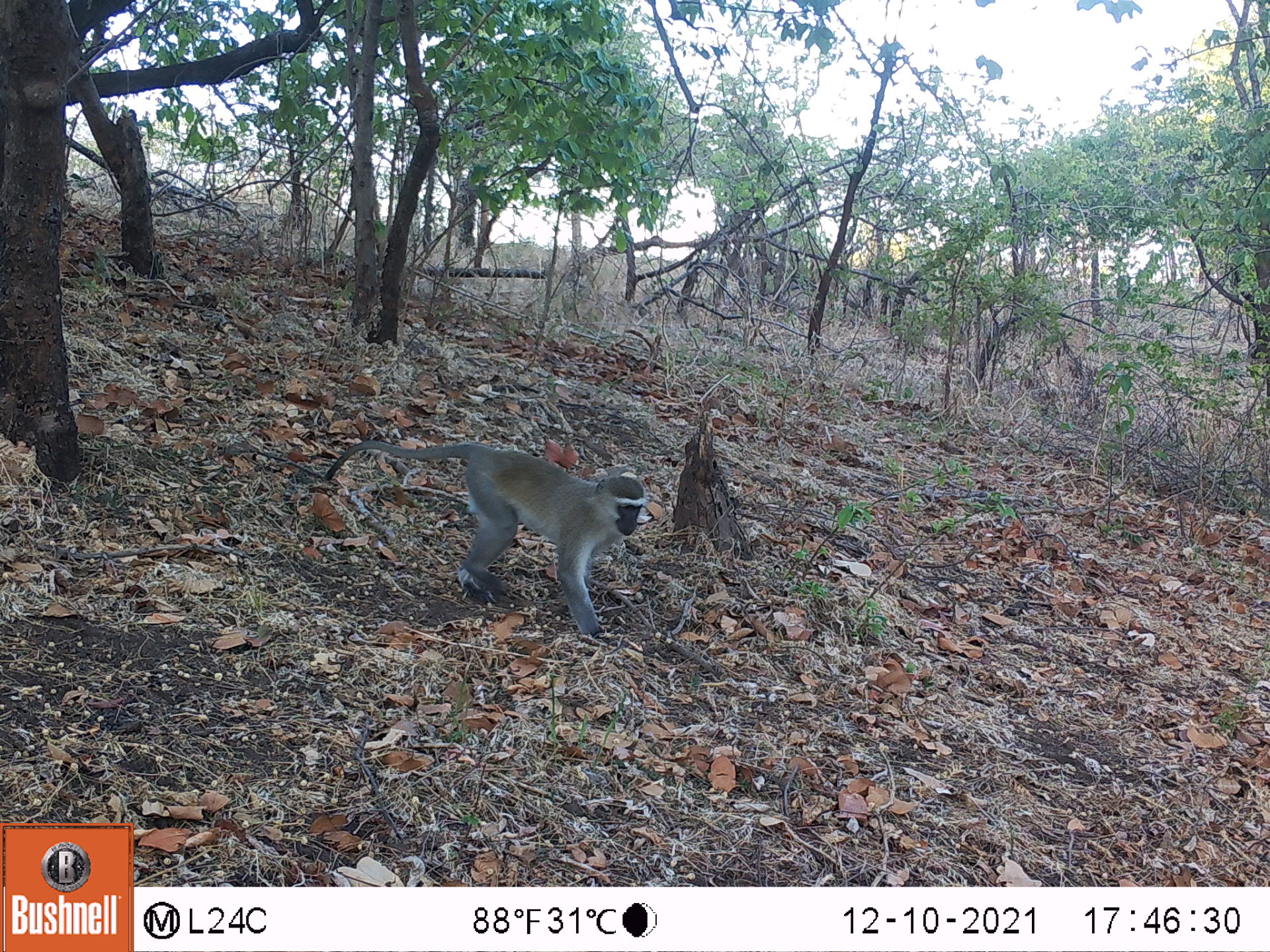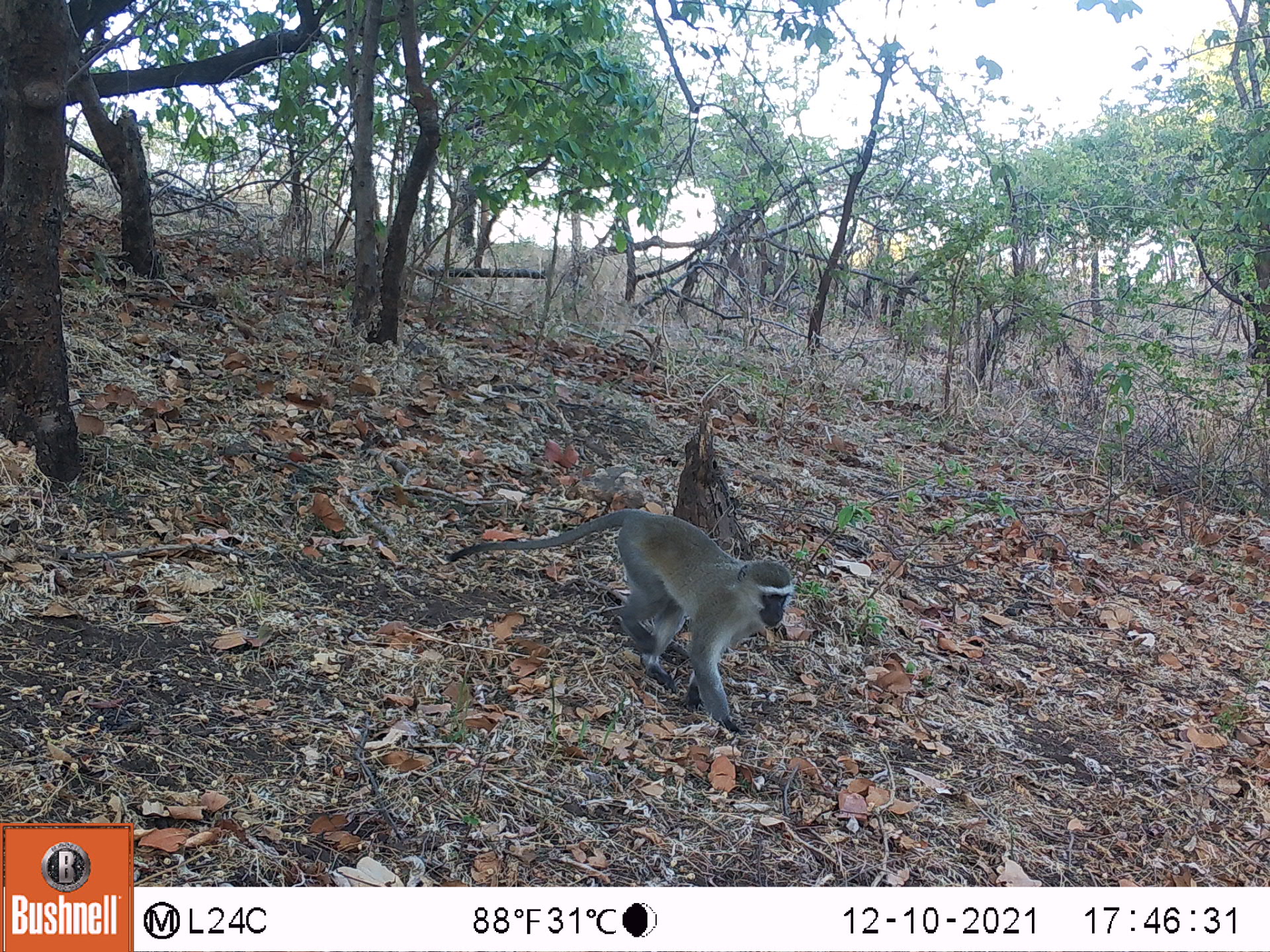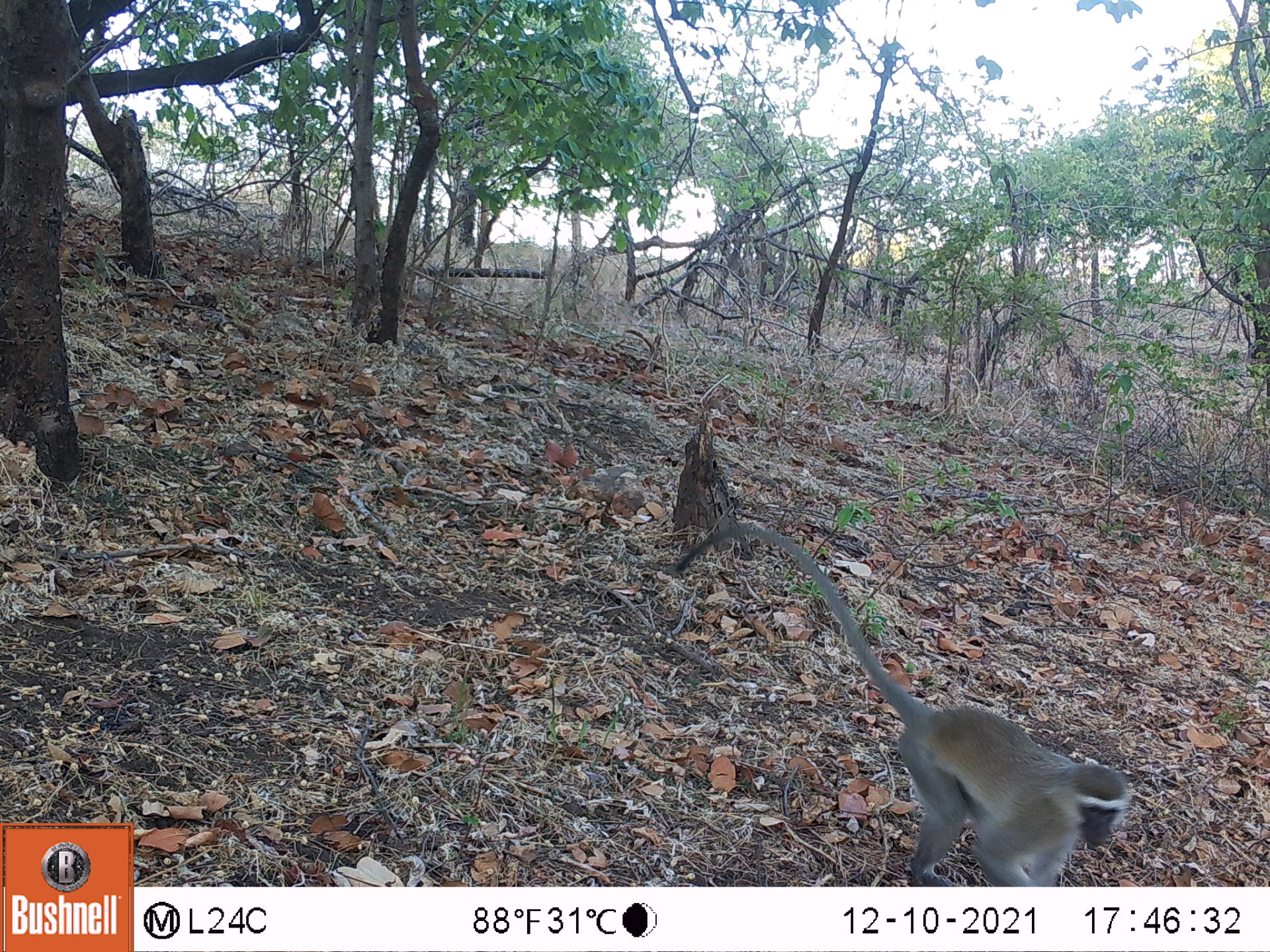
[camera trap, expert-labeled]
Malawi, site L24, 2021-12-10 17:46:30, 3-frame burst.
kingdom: Animalia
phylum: Chordata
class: Mammalia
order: Primates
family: Cercopithecidae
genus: Chlorocebus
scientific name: Chlorocebus pygerythrus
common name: vervet monkey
Vervet monkey (Chlorocebus pygerythrus), count 1.